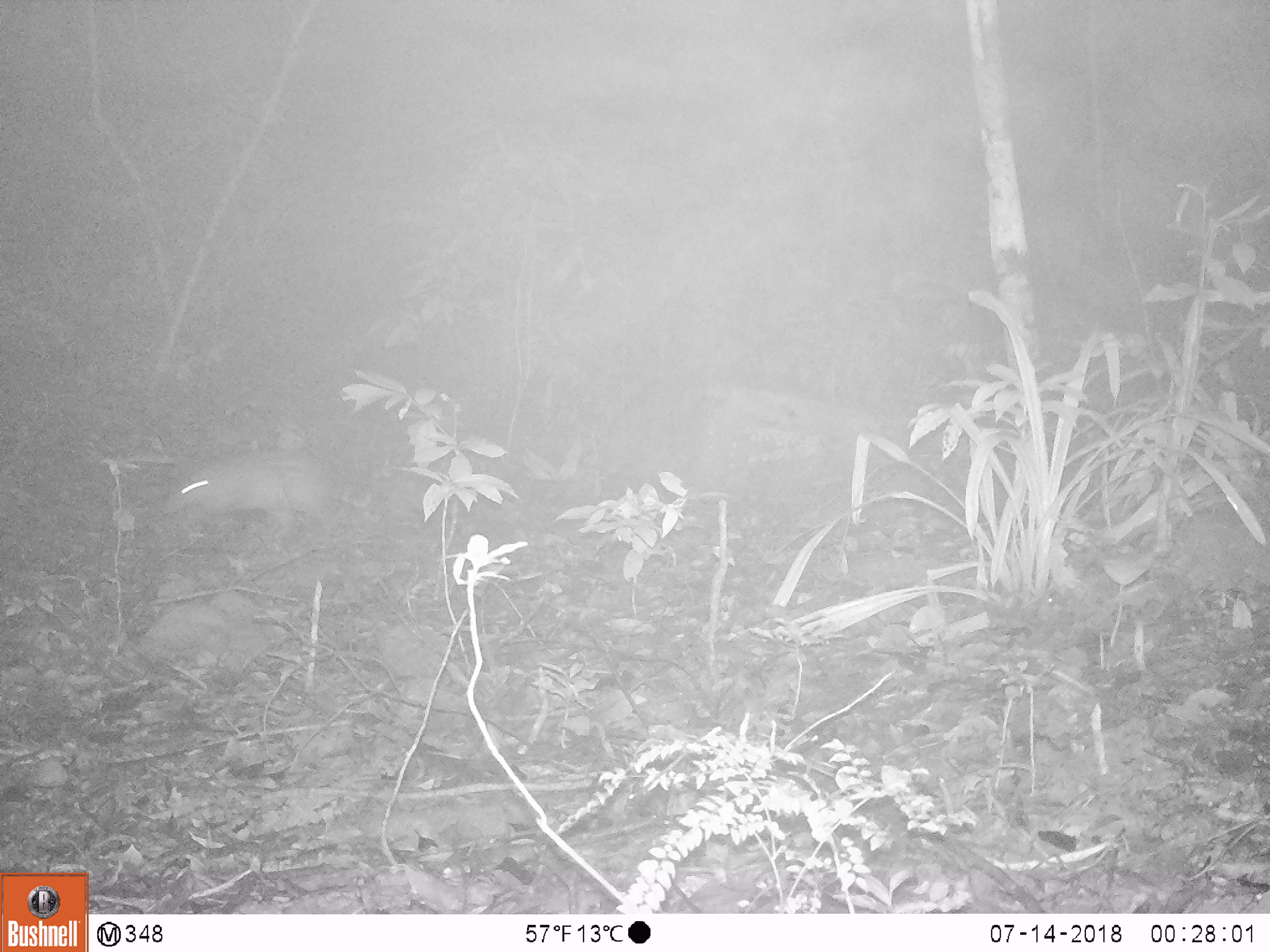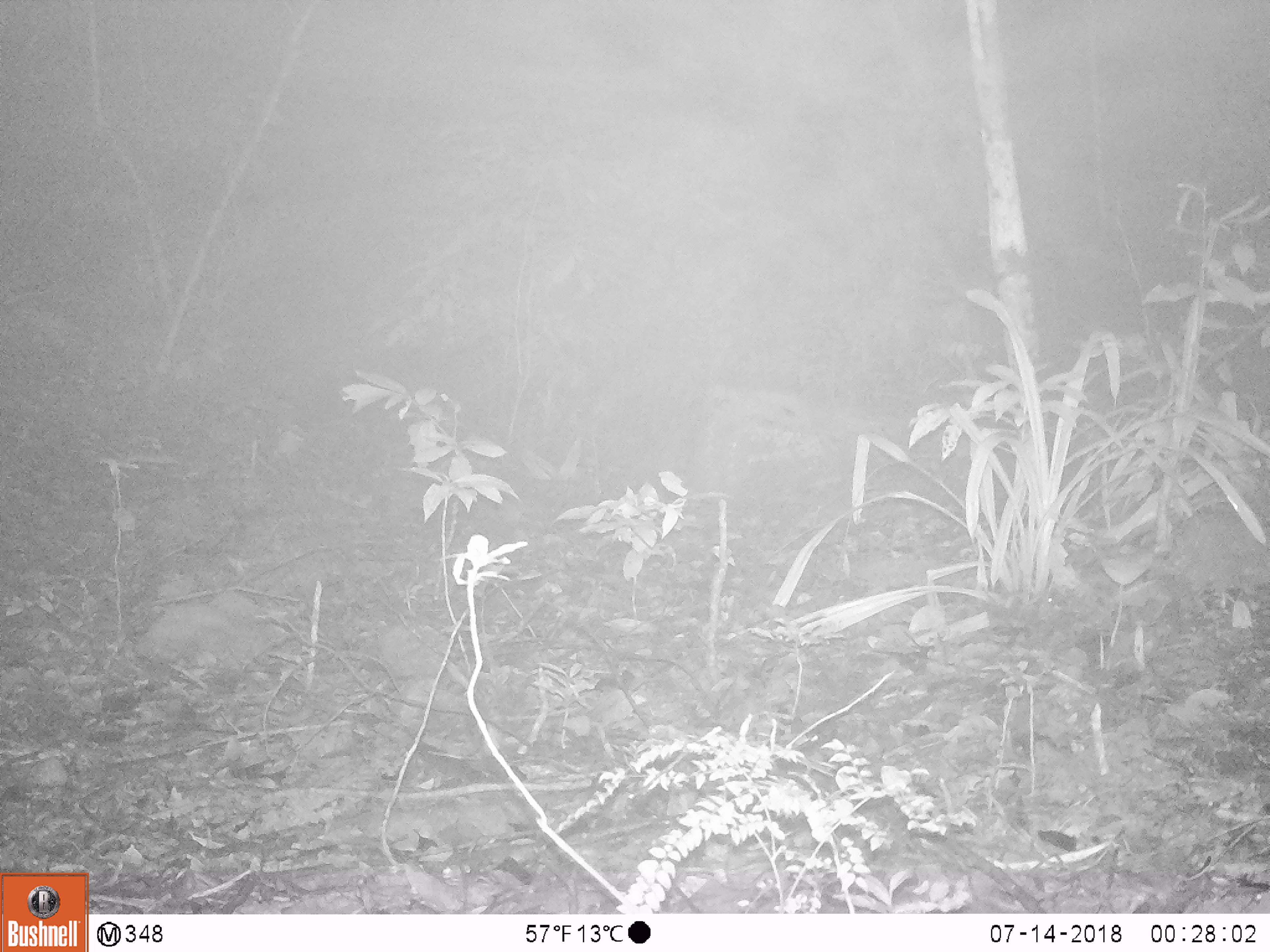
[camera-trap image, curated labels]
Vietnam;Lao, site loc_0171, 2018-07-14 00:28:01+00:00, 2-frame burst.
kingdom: Animalia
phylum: Chordata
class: Mammalia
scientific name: Mammalia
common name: mammal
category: unidentified small mammal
Unidentified small mammal (mammal) (Mammalia). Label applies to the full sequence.